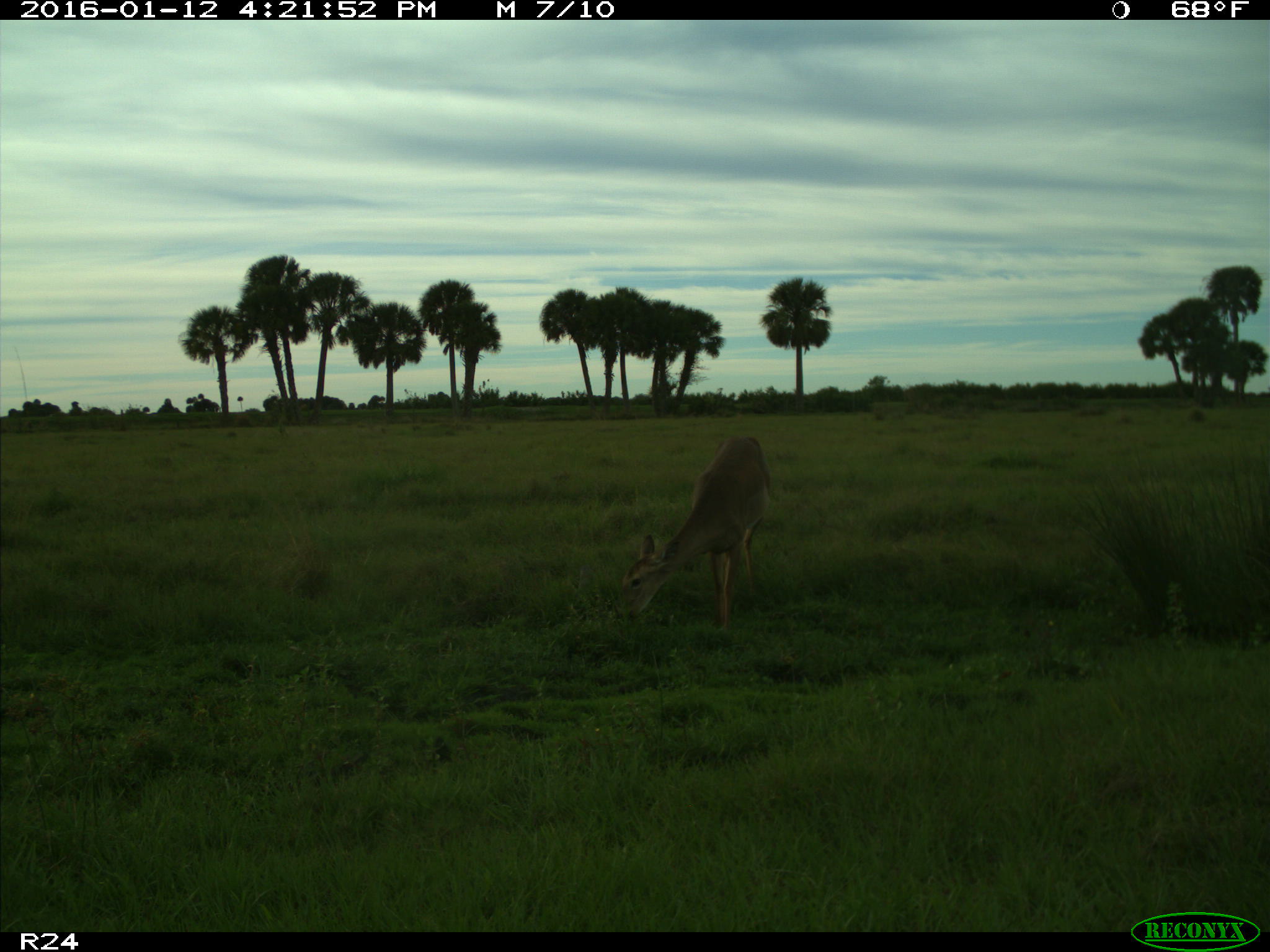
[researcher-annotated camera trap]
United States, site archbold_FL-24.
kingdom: Animalia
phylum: Chordata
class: Mammalia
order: Artiodactyla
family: Cervidae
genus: Odocoileus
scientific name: Odocoileus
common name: deer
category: unidentified deer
Unidentified deer (deer) (Odocoileus).